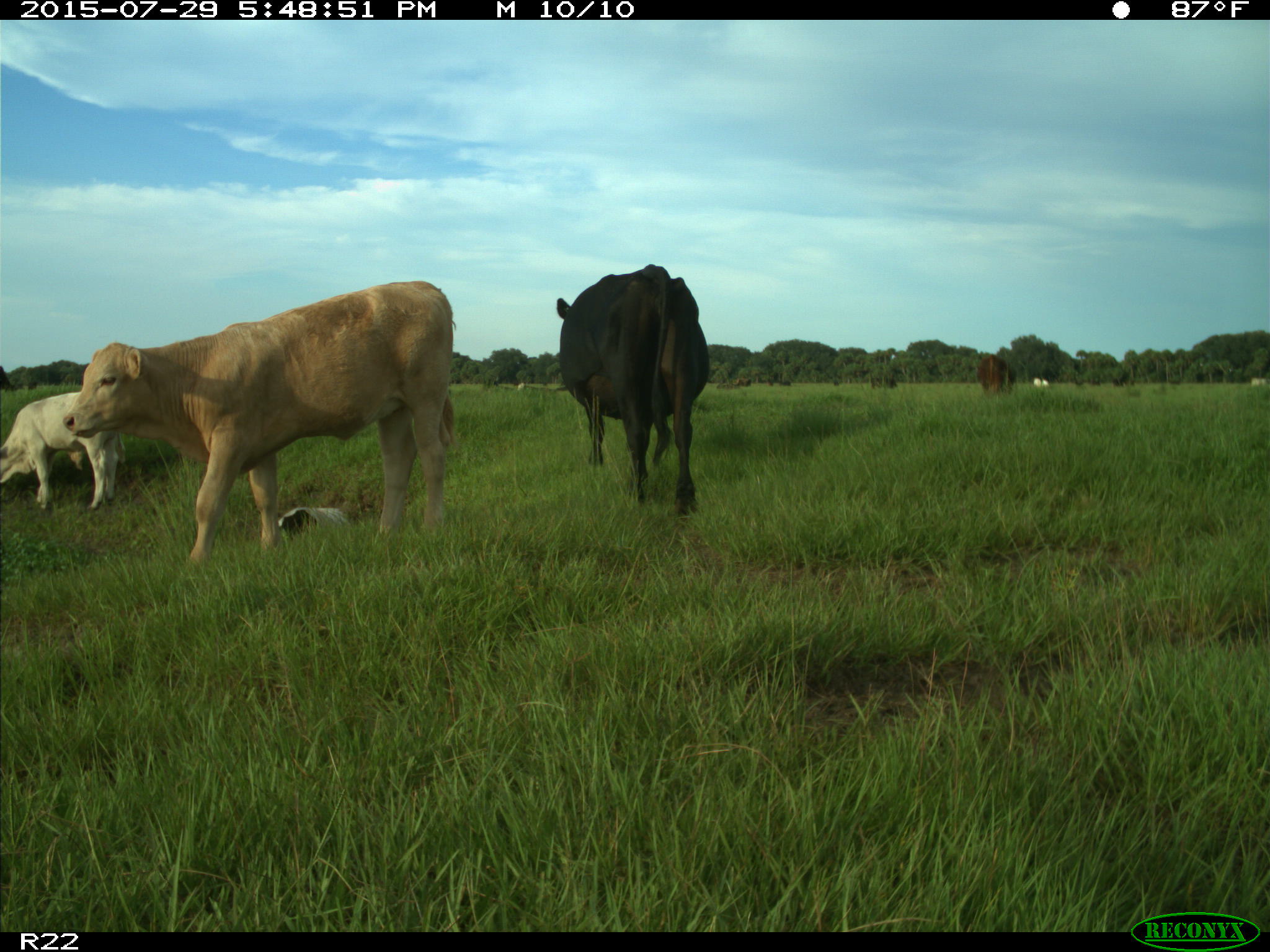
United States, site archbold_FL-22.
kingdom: Animalia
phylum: Chordata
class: Mammalia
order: Artiodactyla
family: Bovidae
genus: Bos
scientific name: Bos taurus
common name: domestic cow